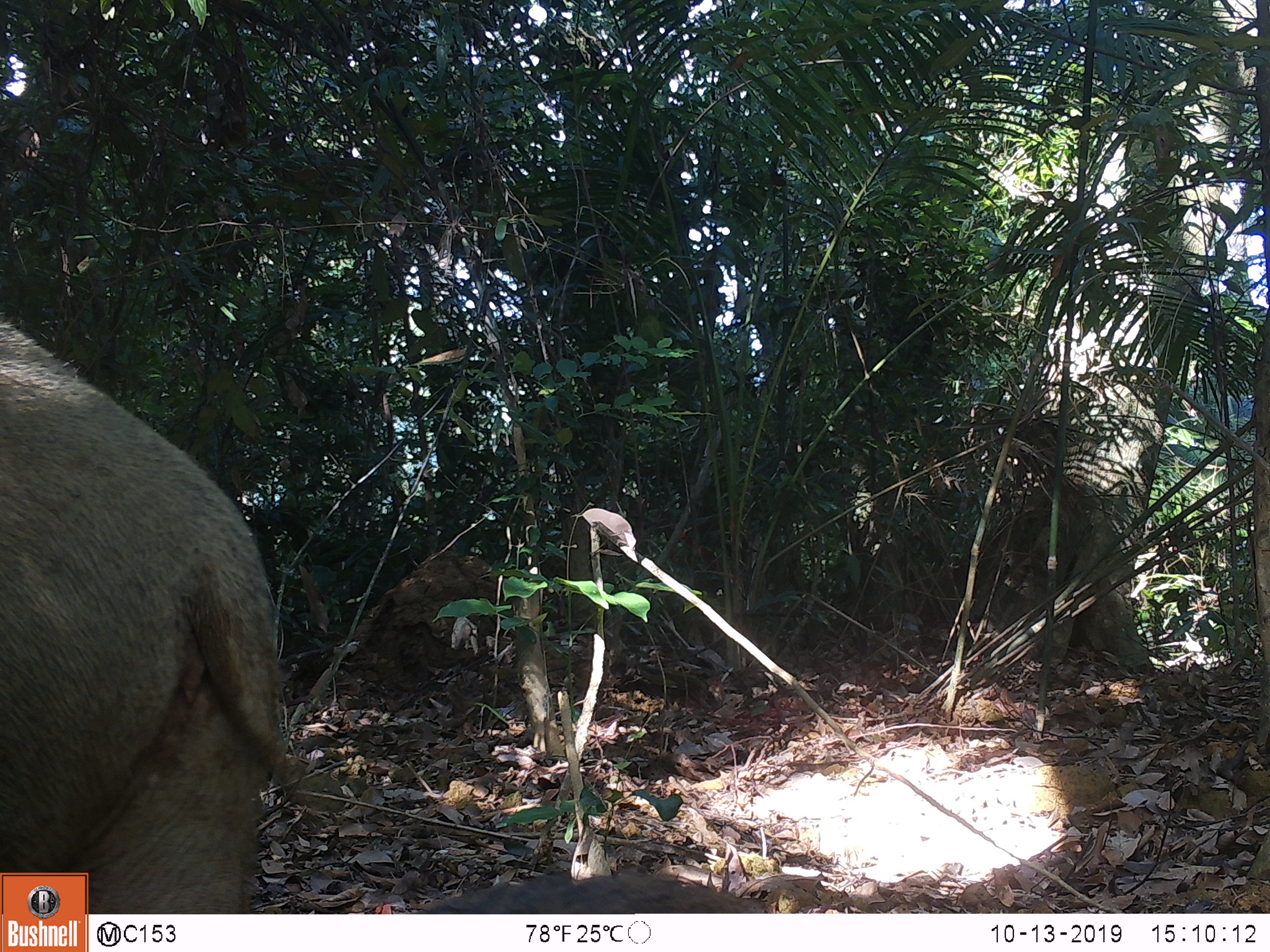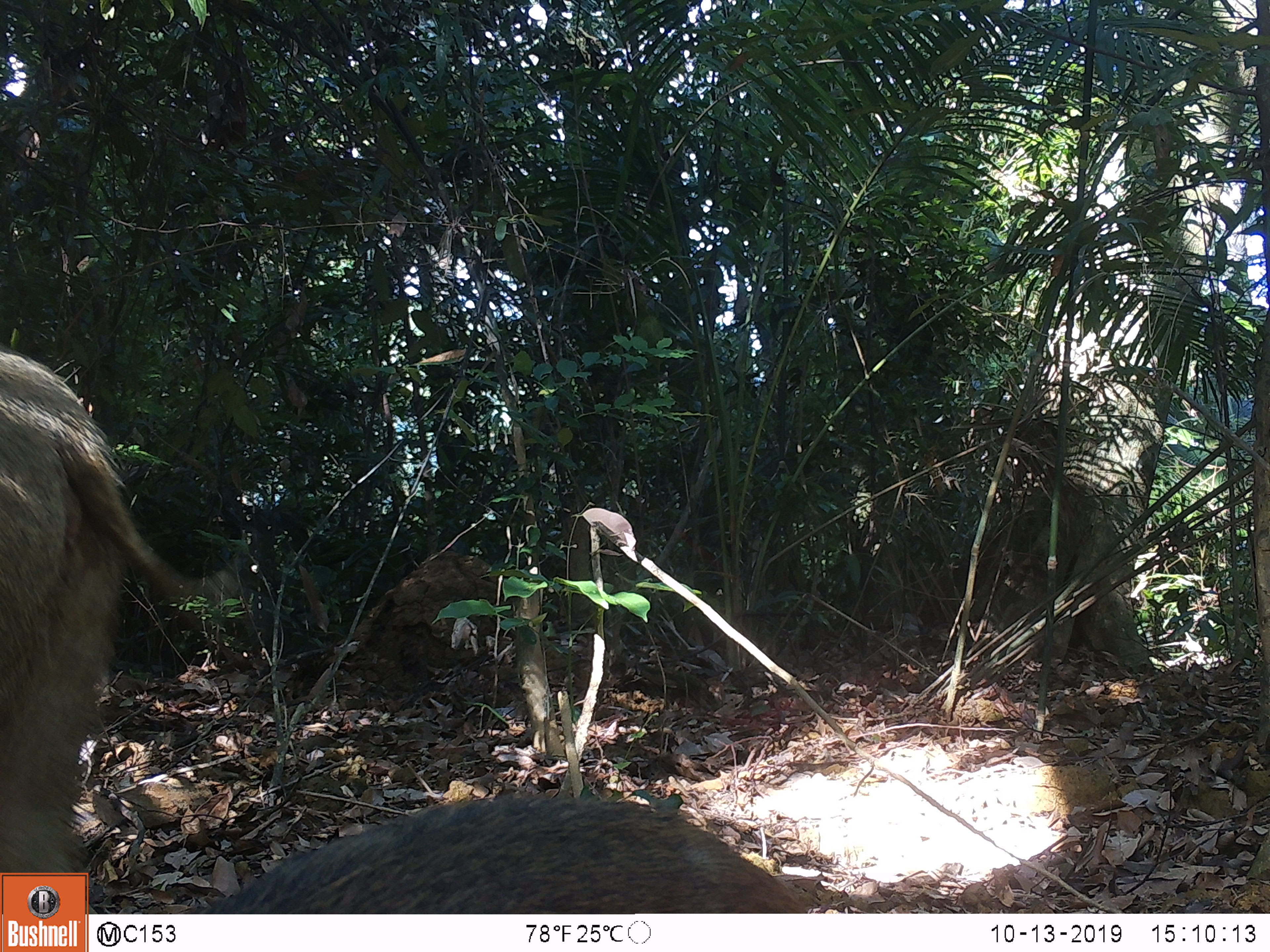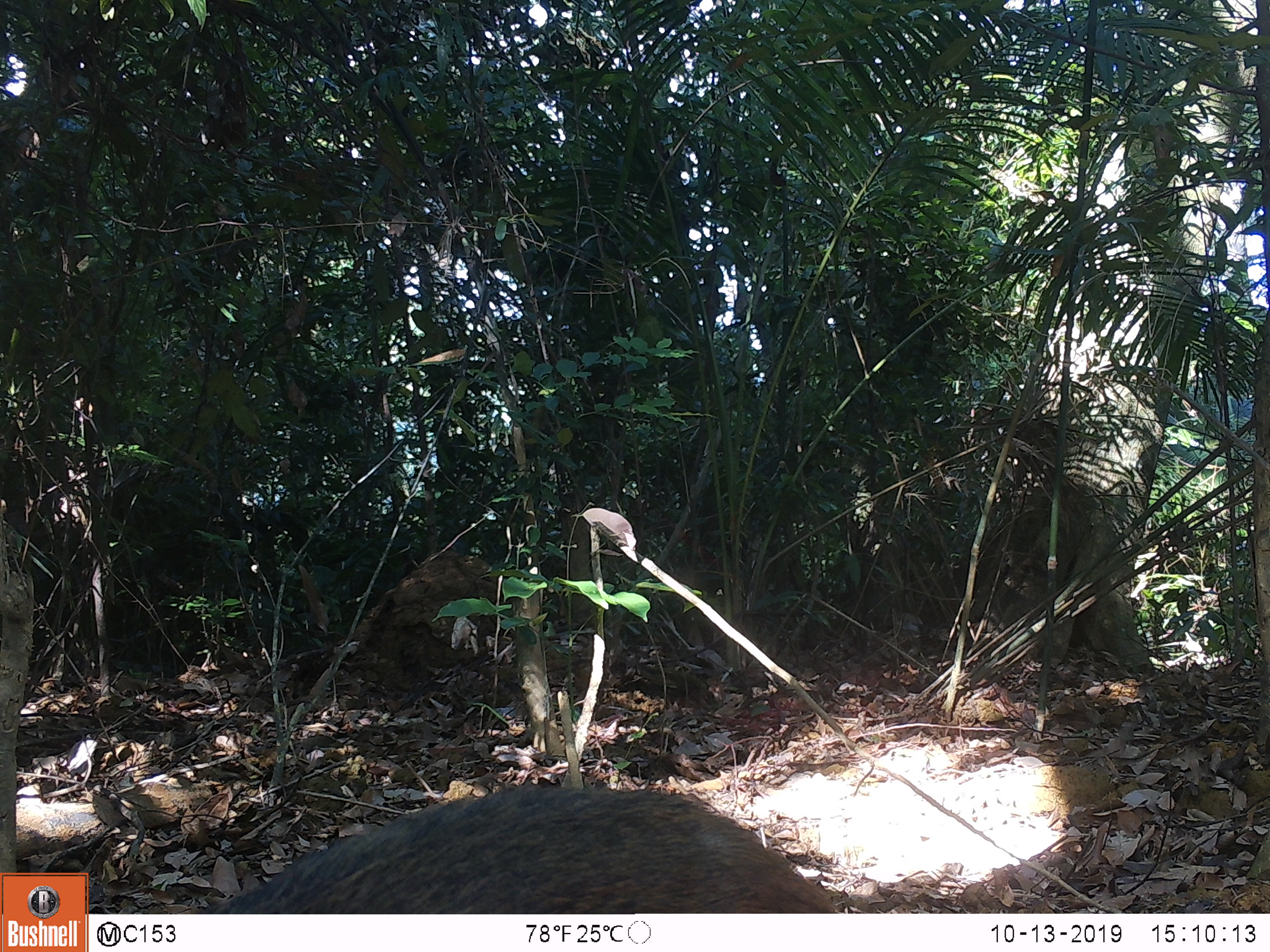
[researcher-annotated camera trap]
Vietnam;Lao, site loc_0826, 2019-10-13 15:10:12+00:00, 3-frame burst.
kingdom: Animalia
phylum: Chordata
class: Mammalia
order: Artiodactyla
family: Suidae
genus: Sus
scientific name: Sus scrofa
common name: eurasian wild pig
Eurasian wild pig (Sus scrofa). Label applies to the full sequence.